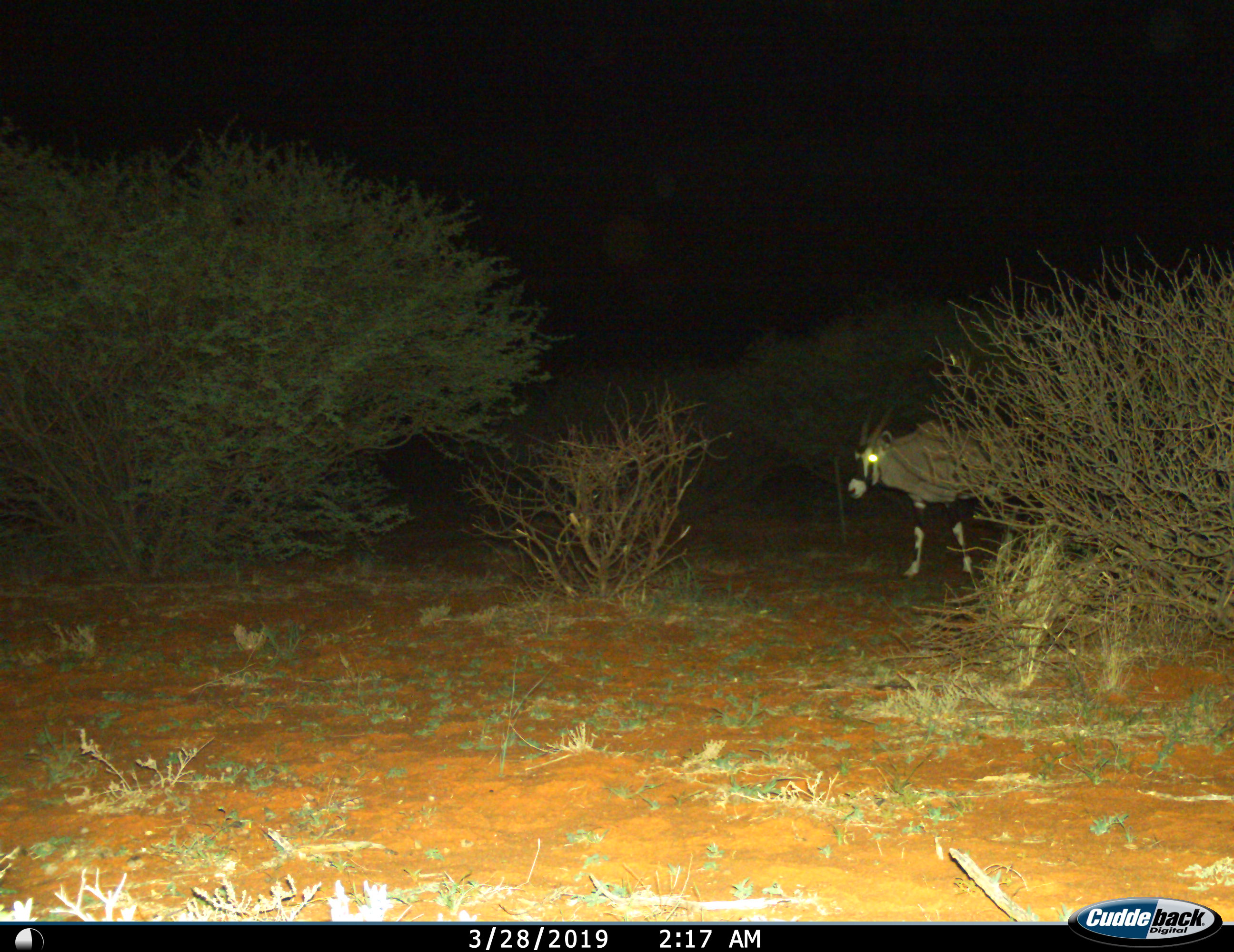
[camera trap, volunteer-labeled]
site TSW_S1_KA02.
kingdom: Animalia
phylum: Chordata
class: Mammalia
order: Artiodactyla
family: Bovidae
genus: Oryx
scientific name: Oryx gazella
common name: gemsbok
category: oryx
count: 1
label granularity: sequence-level